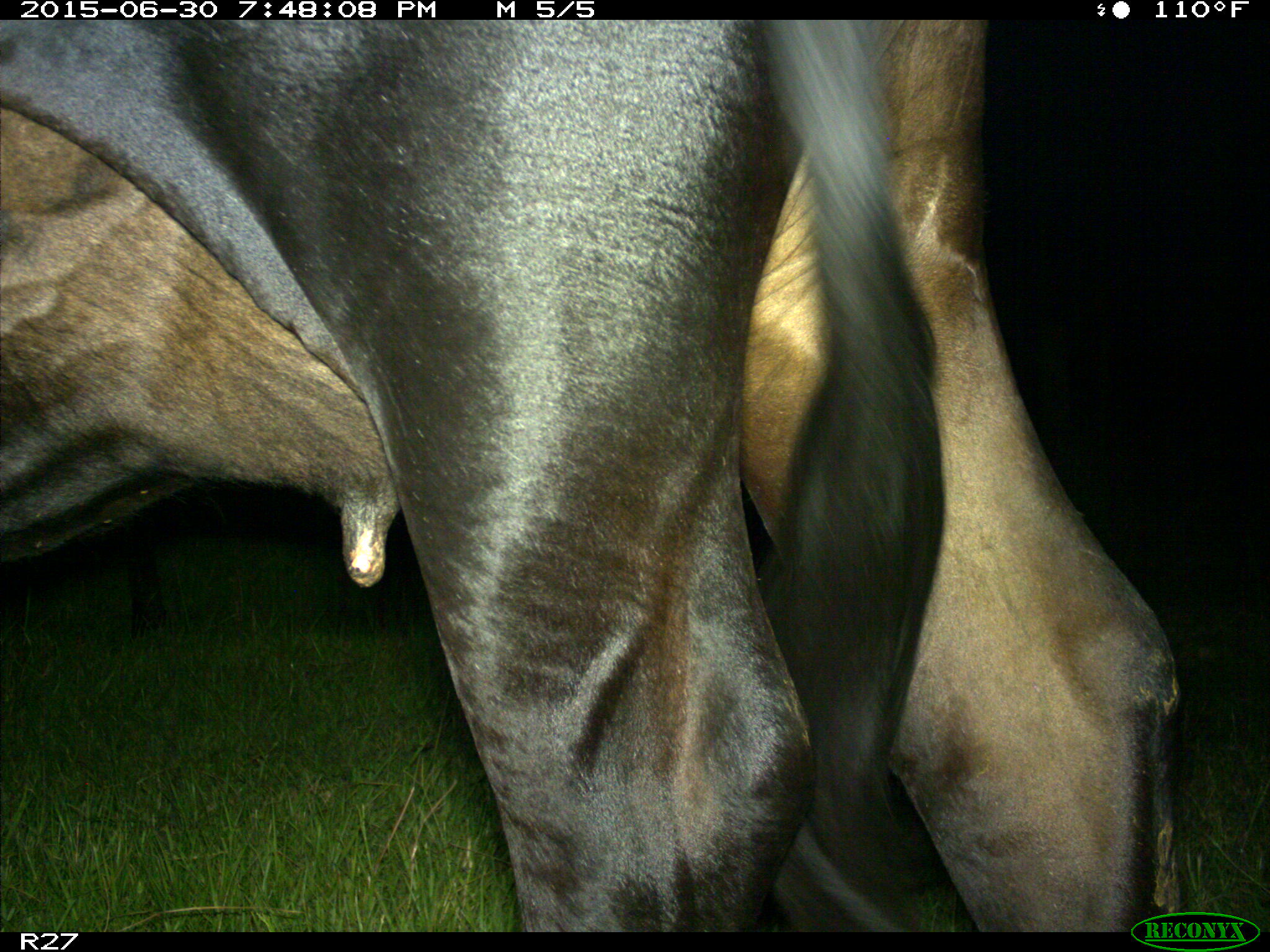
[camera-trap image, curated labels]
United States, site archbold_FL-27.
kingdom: Animalia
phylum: Chordata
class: Mammalia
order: Artiodactyla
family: Bovidae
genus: Bos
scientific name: Bos taurus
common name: domestic cow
Bos taurus (domestic cow).